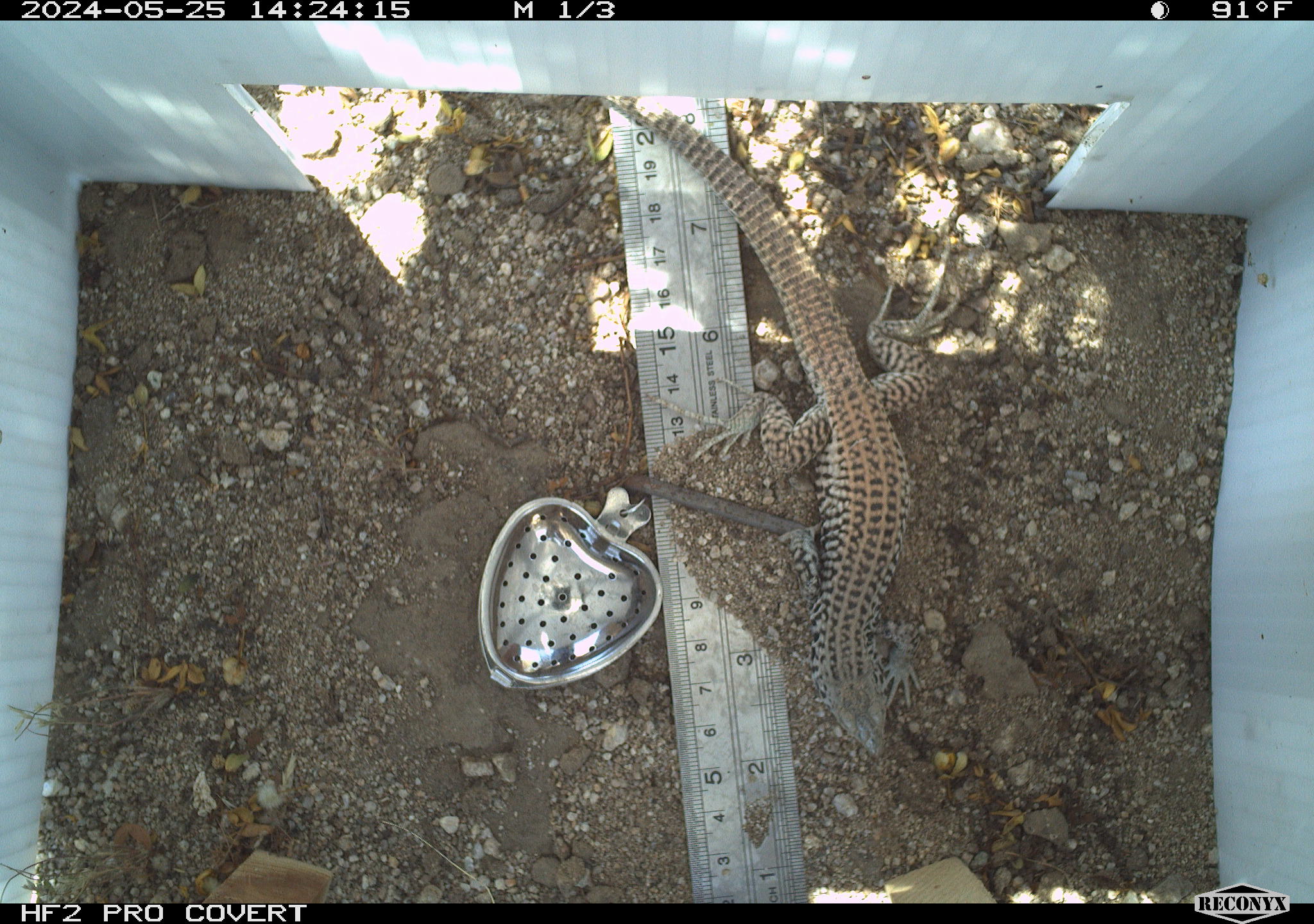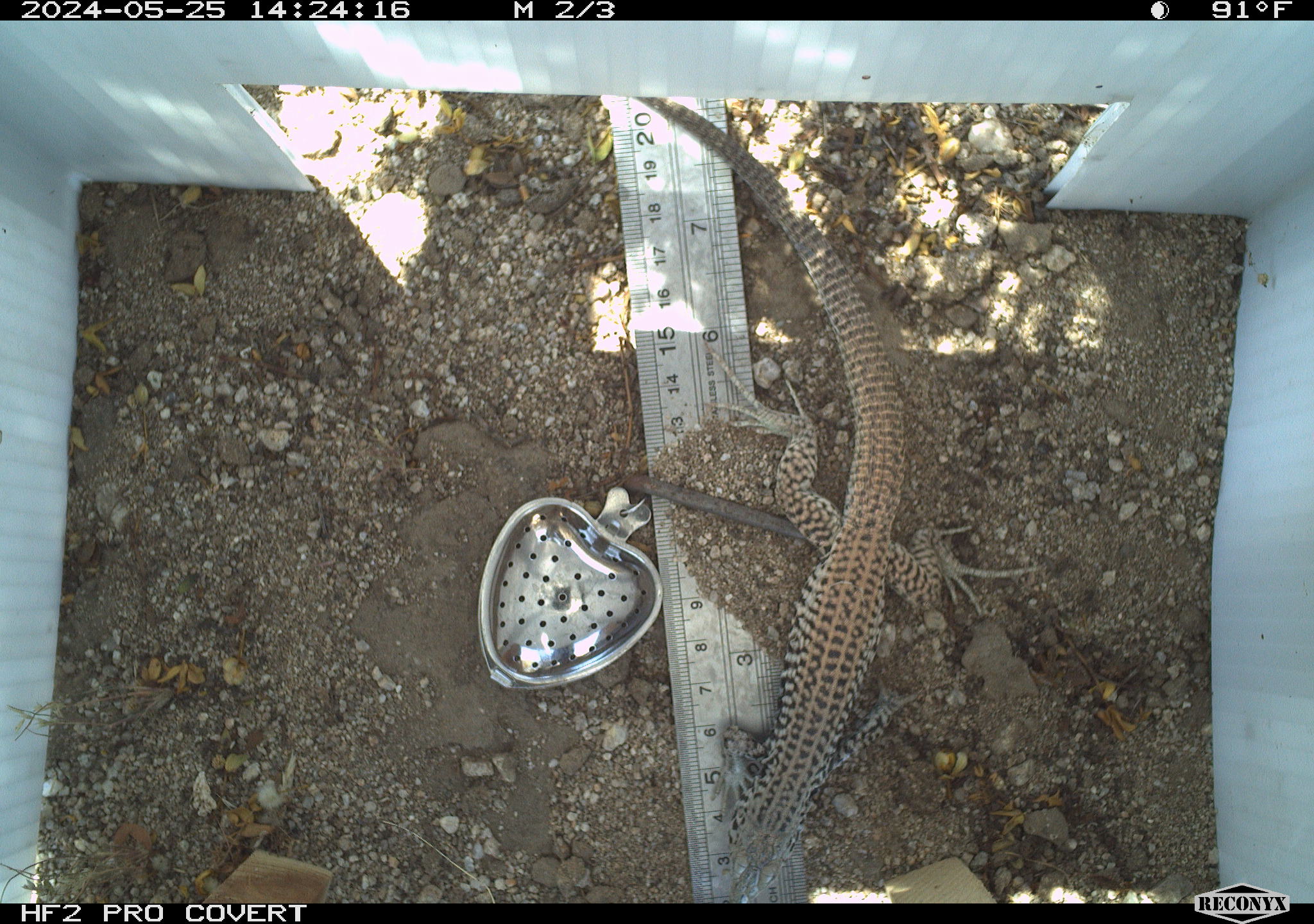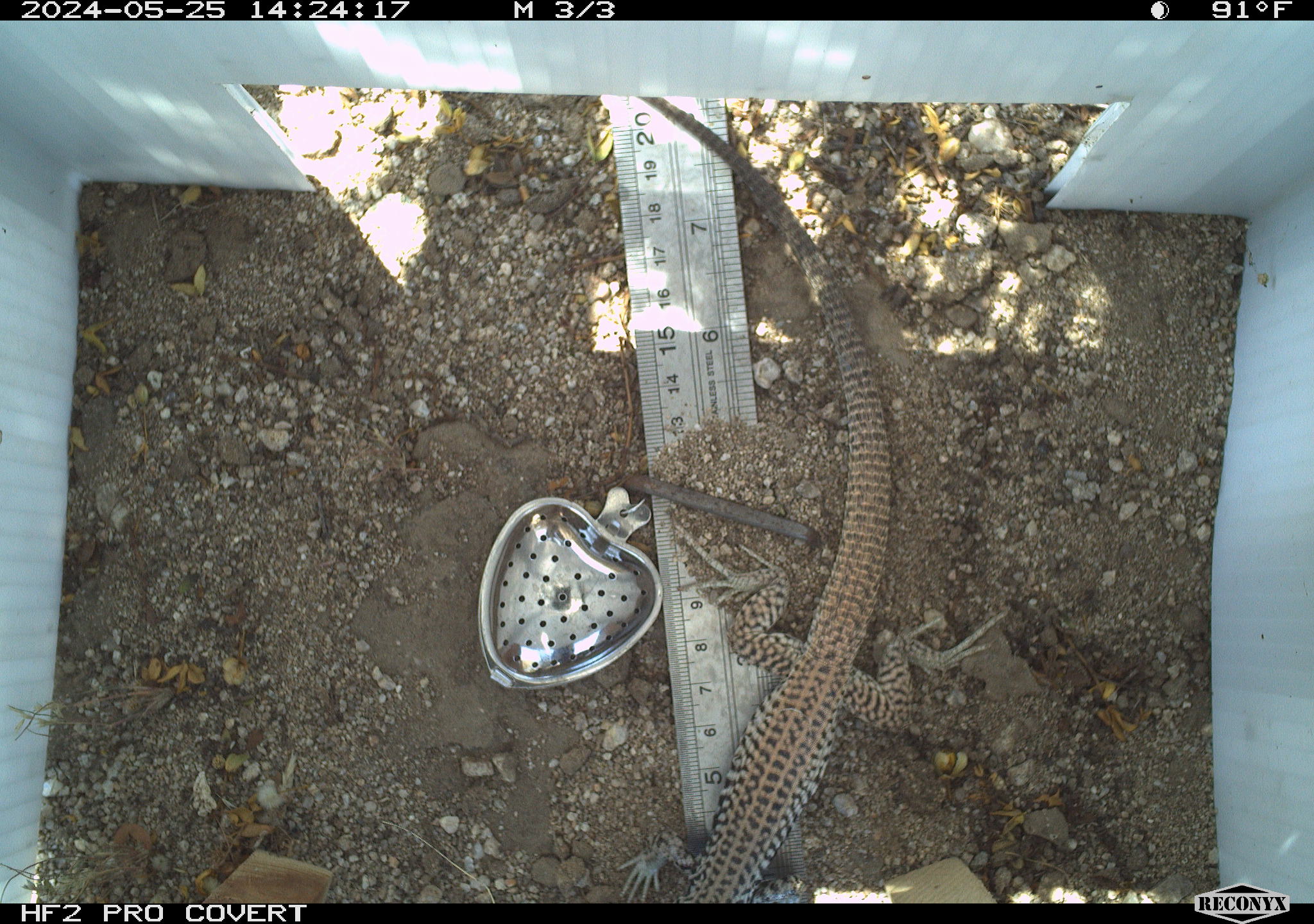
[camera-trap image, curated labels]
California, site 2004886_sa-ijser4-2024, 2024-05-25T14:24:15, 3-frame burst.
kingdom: Animalia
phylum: Chordata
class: Reptilia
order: Squamata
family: Teiidae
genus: Aspidoscelis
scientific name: Aspidoscelis tigris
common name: western whiptail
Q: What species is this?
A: Western whiptail (Aspidoscelis tigris).